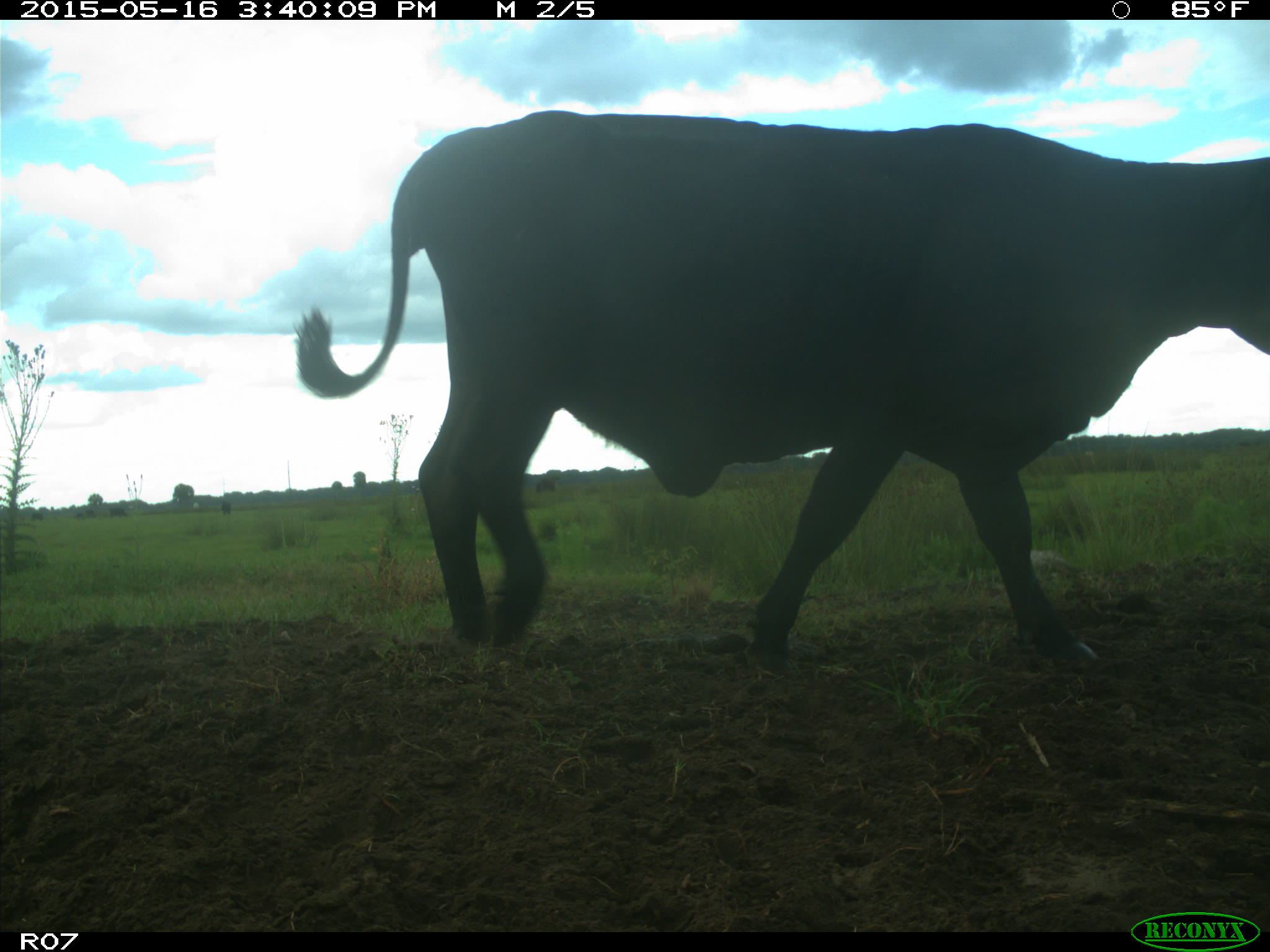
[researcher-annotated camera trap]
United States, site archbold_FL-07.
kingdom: Animalia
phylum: Chordata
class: Mammalia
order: Artiodactyla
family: Bovidae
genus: Bos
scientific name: Bos taurus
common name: domestic cow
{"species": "Bos taurus (domestic cow)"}